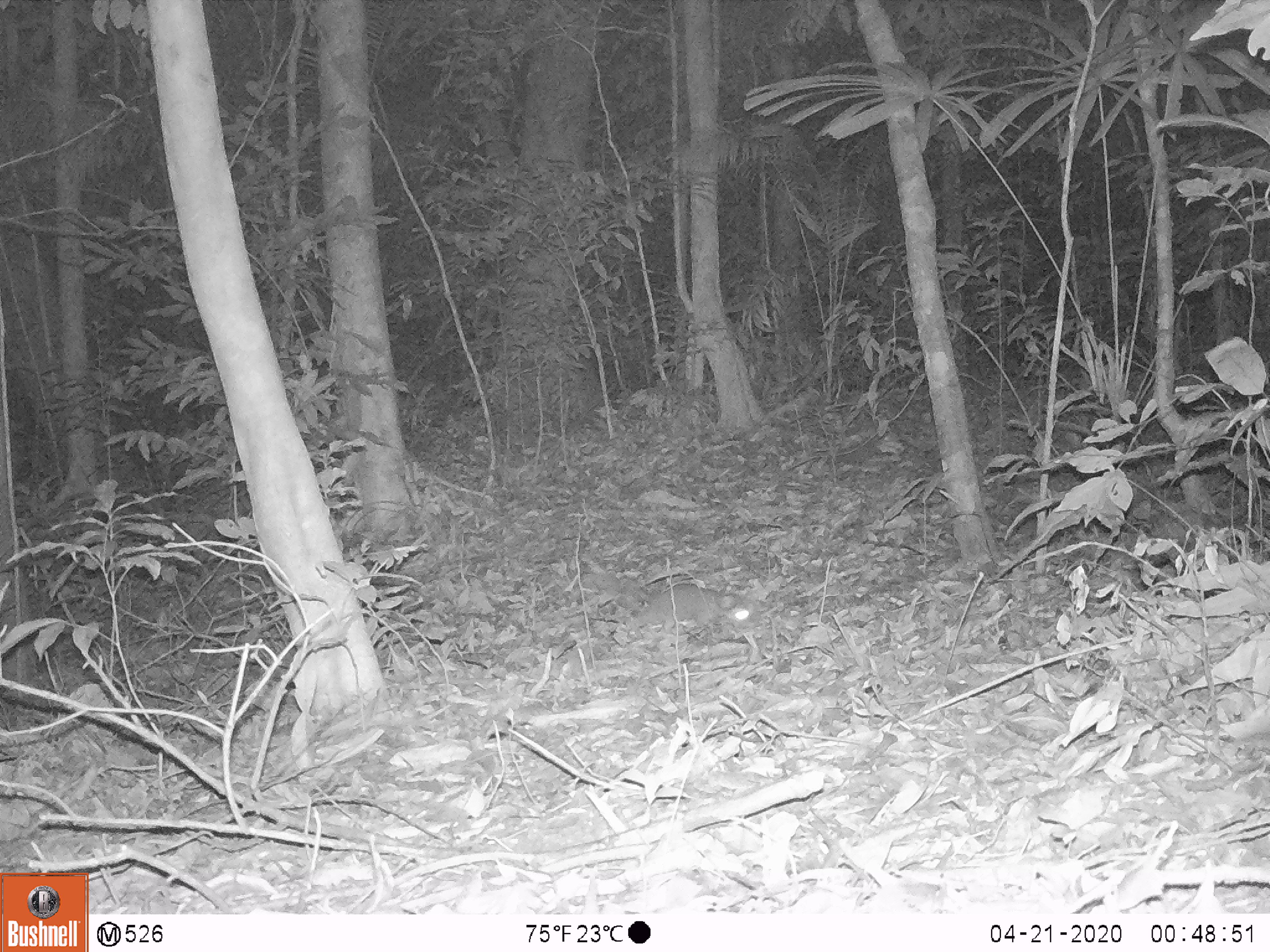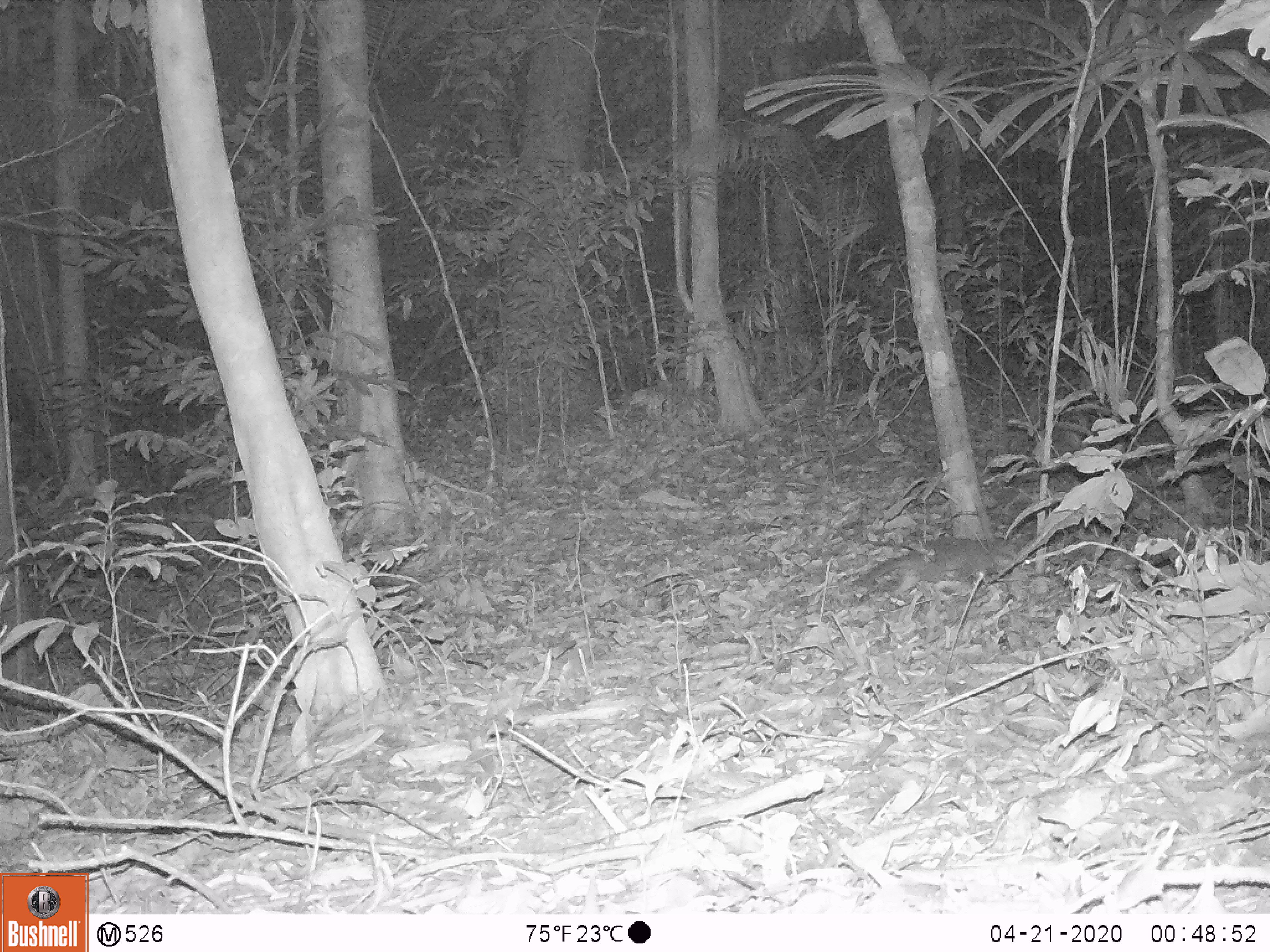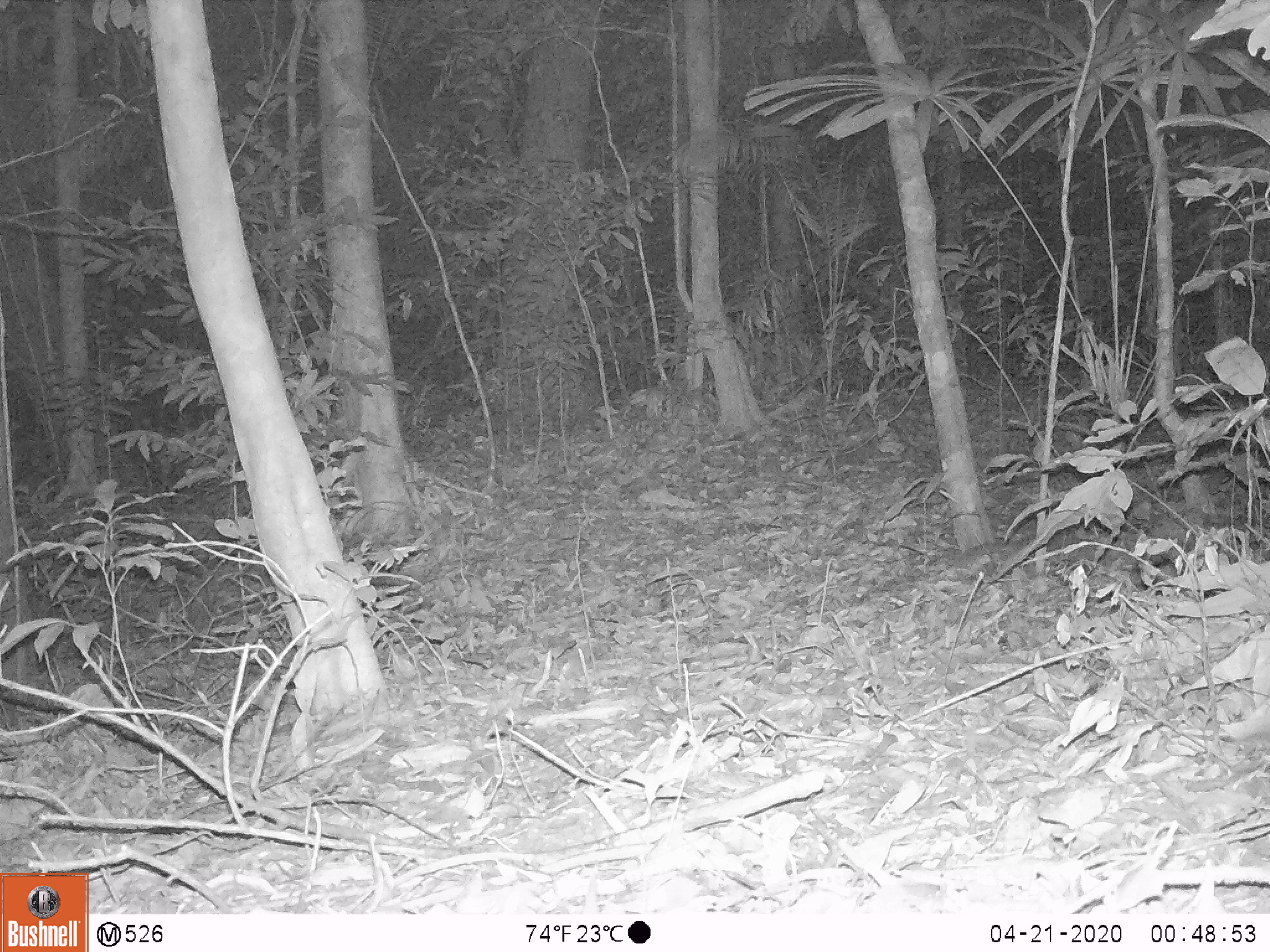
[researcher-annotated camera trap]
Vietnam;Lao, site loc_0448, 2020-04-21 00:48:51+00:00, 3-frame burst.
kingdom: Animalia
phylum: Chordata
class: Mammalia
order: Carnivora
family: Mustelidae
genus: Melogale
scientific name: Melogale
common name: ferret badger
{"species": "ferret badger (Melogale)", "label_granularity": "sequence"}